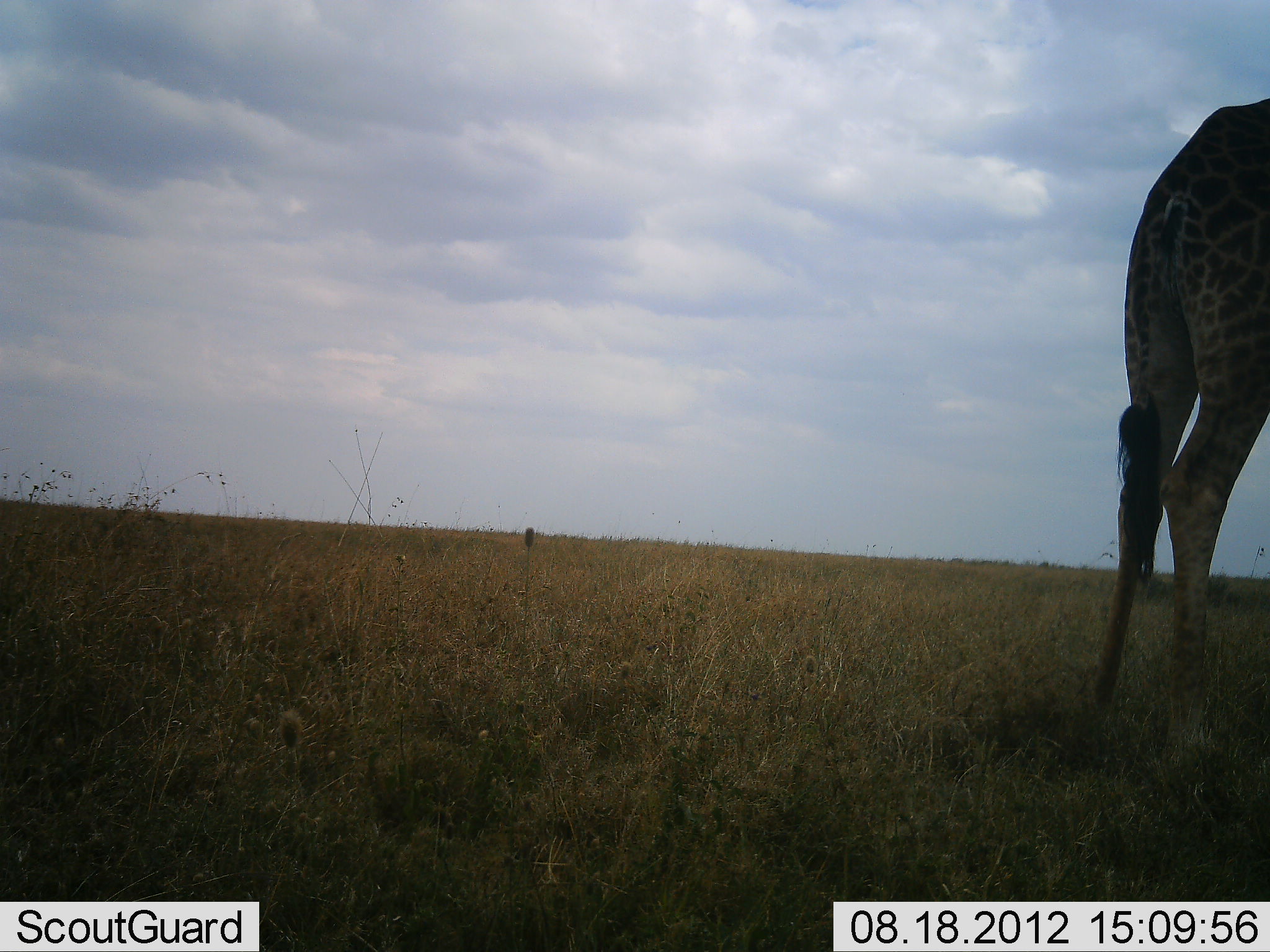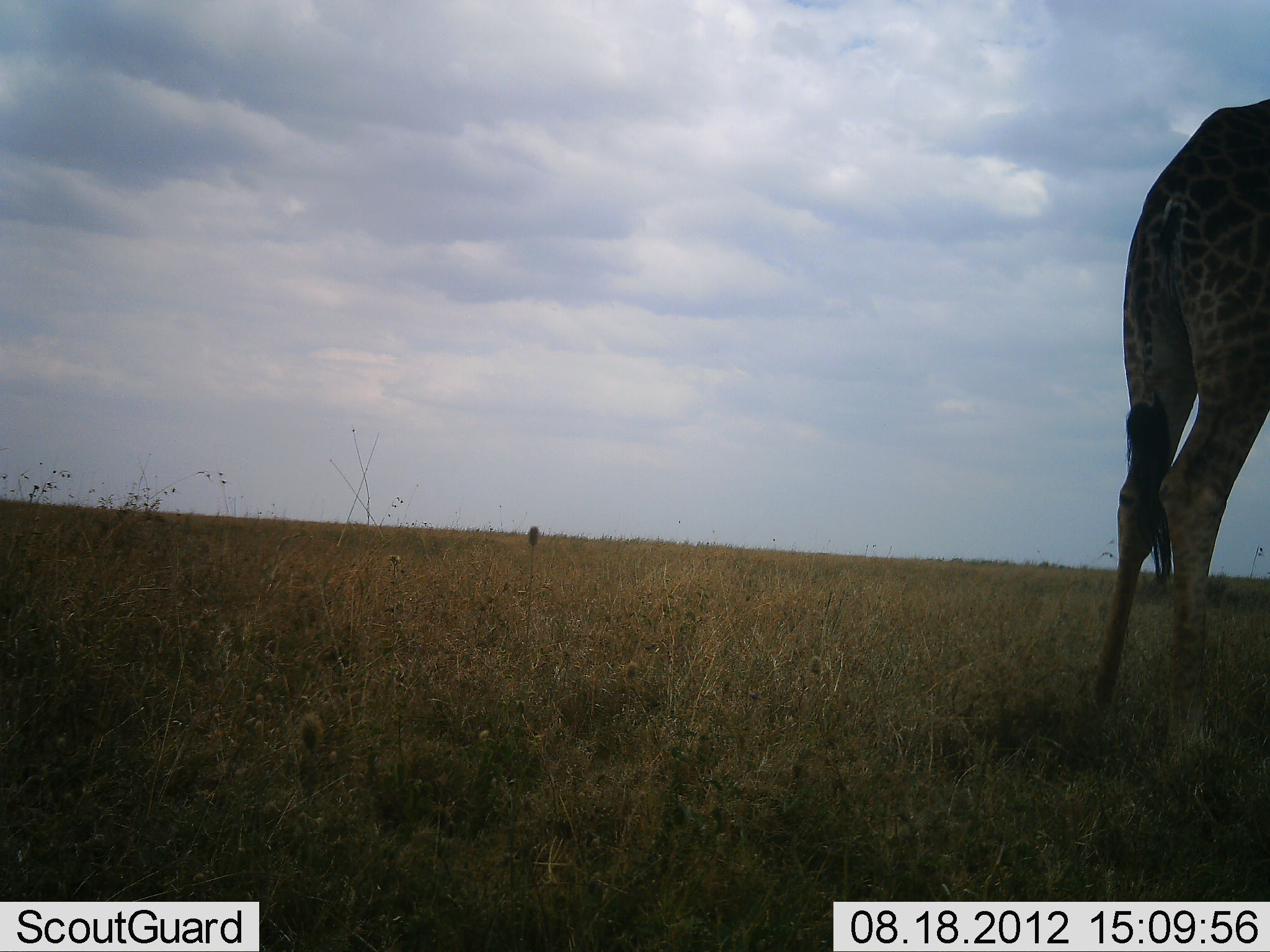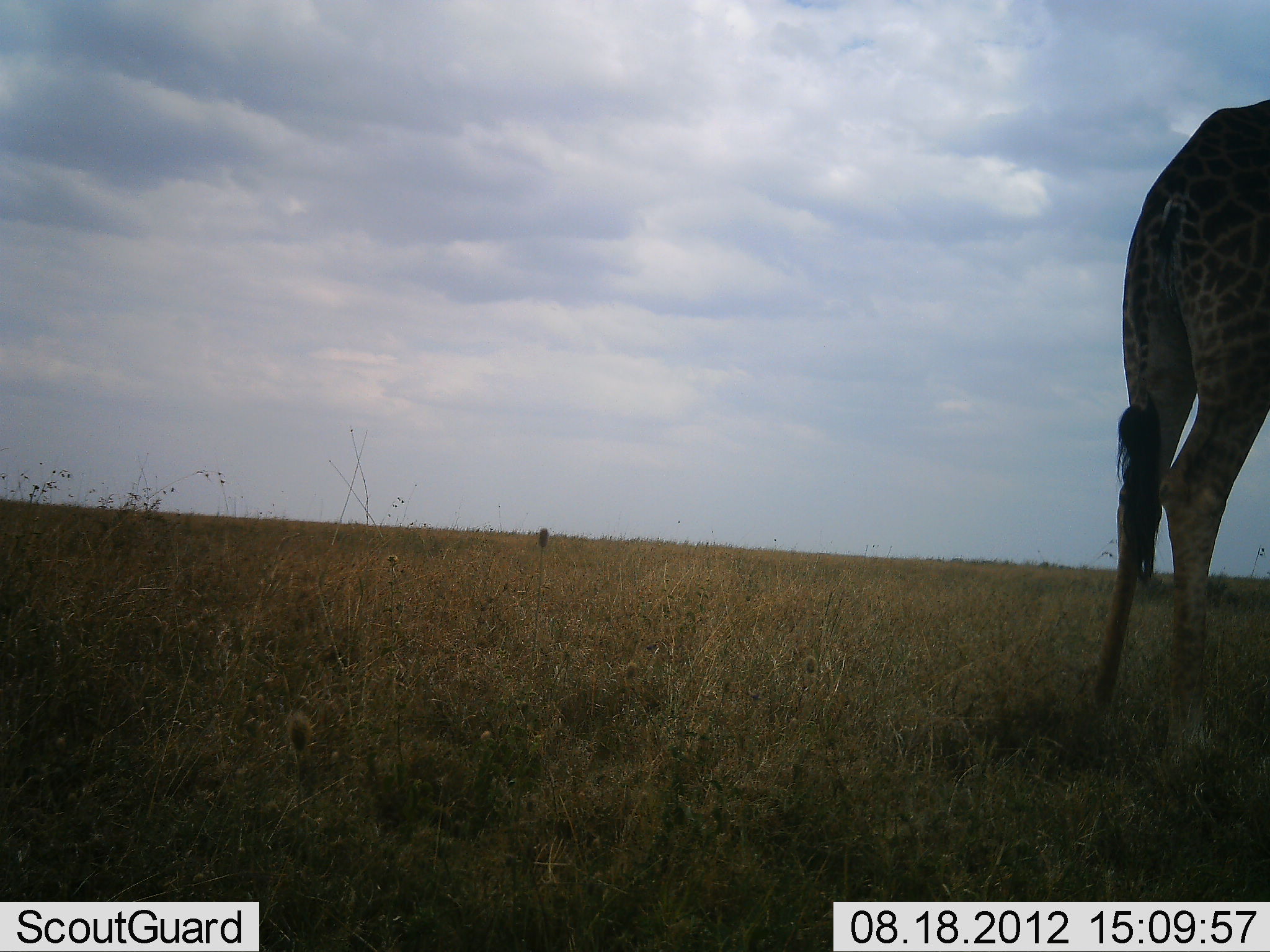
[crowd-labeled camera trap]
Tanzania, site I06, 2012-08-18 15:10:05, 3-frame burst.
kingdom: Animalia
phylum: Chordata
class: Mammalia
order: Artiodactyla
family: Giraffidae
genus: Giraffa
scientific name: Giraffa camelopardalis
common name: giraffe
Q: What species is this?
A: Giraffe (Giraffa camelopardalis).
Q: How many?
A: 1.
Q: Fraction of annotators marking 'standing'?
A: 100%.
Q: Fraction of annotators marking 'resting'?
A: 0%.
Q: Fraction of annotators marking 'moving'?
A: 0%.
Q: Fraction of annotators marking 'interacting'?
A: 0%.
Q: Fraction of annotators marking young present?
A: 0%.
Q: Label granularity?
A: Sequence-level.